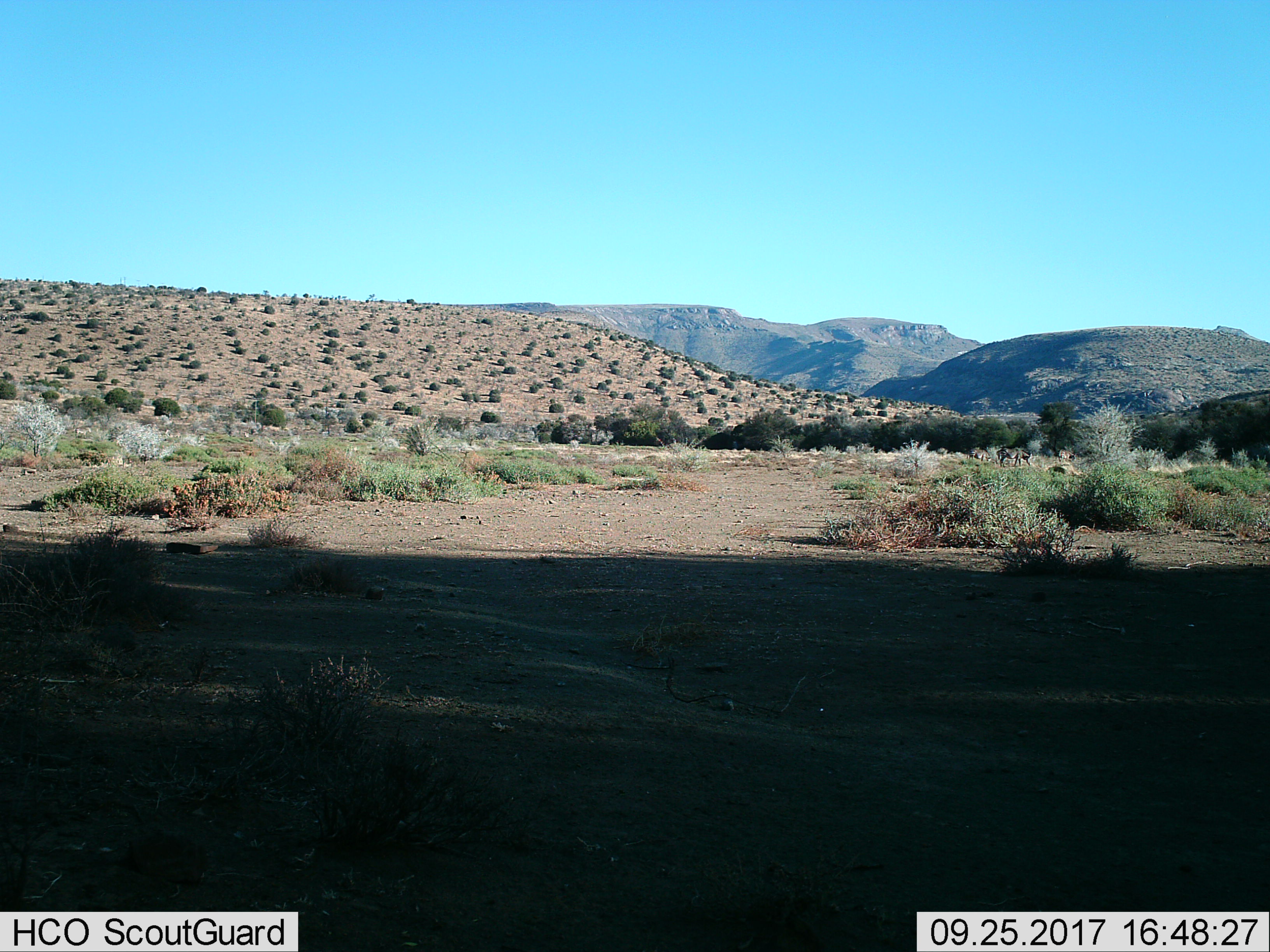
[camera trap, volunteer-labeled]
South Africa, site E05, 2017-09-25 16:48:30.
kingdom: Animalia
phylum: Chordata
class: Mammalia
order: Perissodactyla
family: Equidae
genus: Equus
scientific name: Equus zebra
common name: mountain zebra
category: zebramountain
Zebramountain (mountain zebra) (Equus zebra), count 3. Behavior (volunteer vote fractions): standing 67%, resting 0%, moving 17%, interacting 0%. Young present (vote fraction): 0%. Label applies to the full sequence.